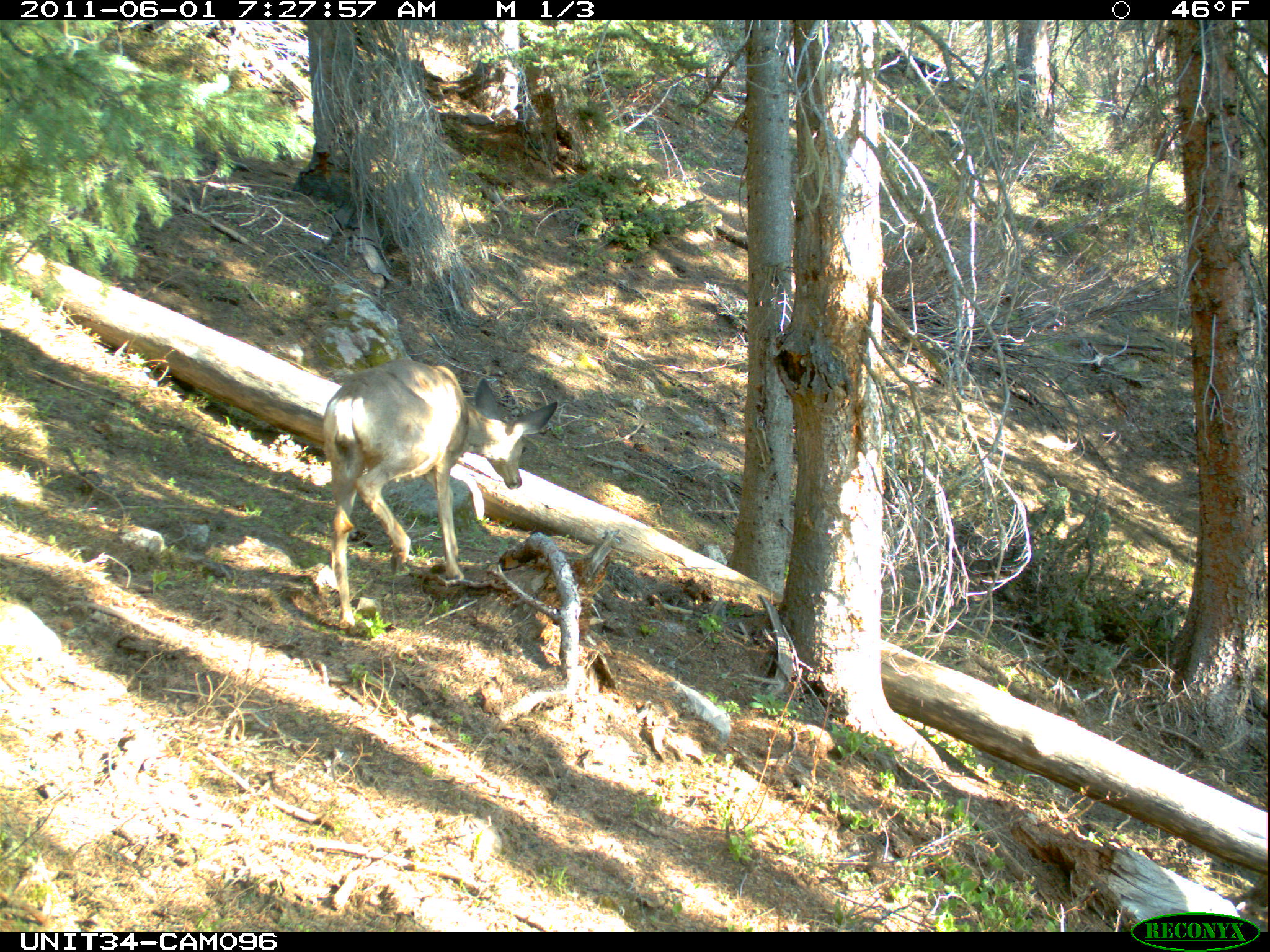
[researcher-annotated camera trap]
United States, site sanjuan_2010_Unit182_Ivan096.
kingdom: Animalia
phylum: Chordata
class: Mammalia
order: Artiodactyla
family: Cervidae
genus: Odocoileus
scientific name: Odocoileus hemionus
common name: mule deer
Odocoileus hemionus (mule deer).